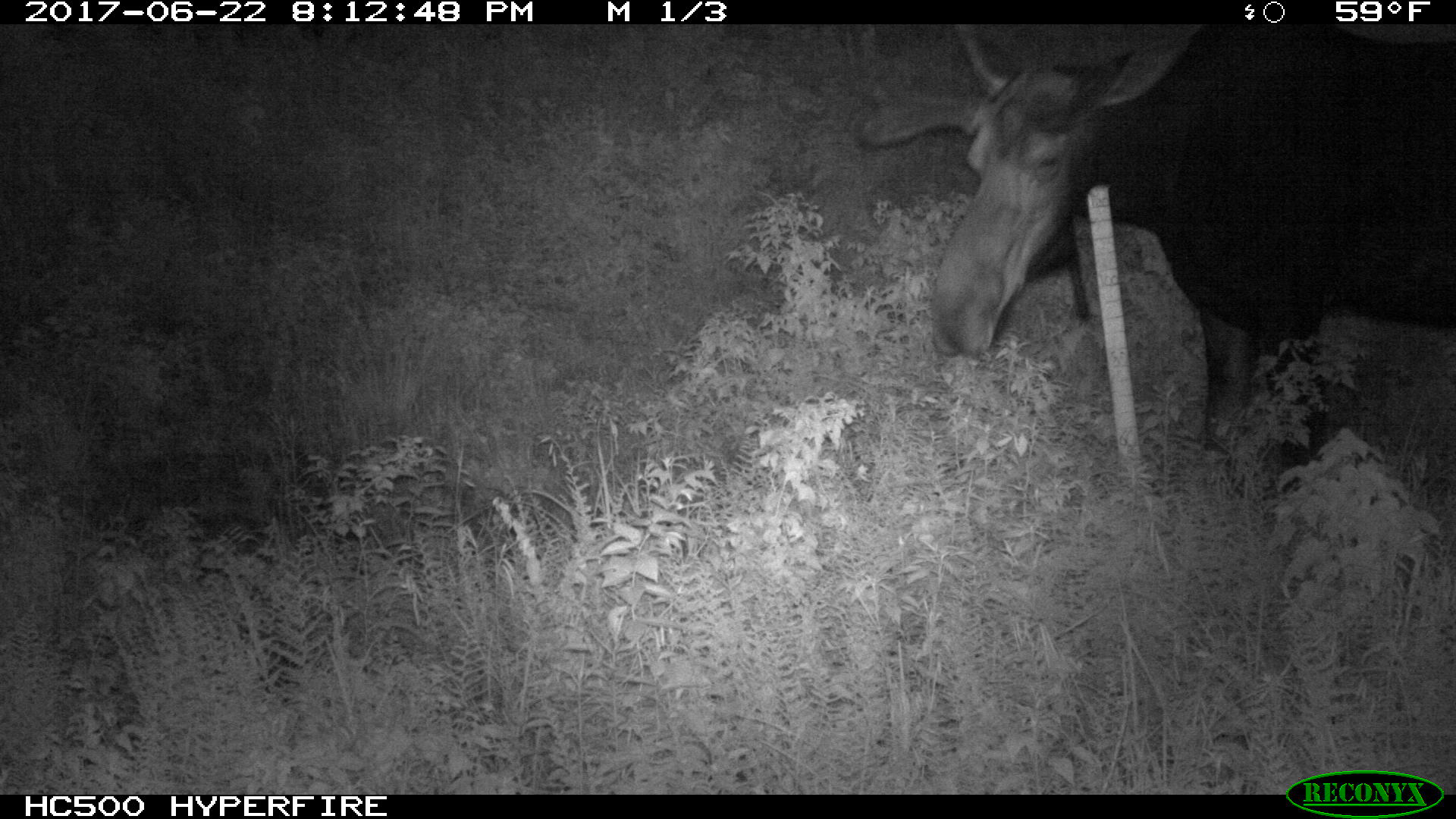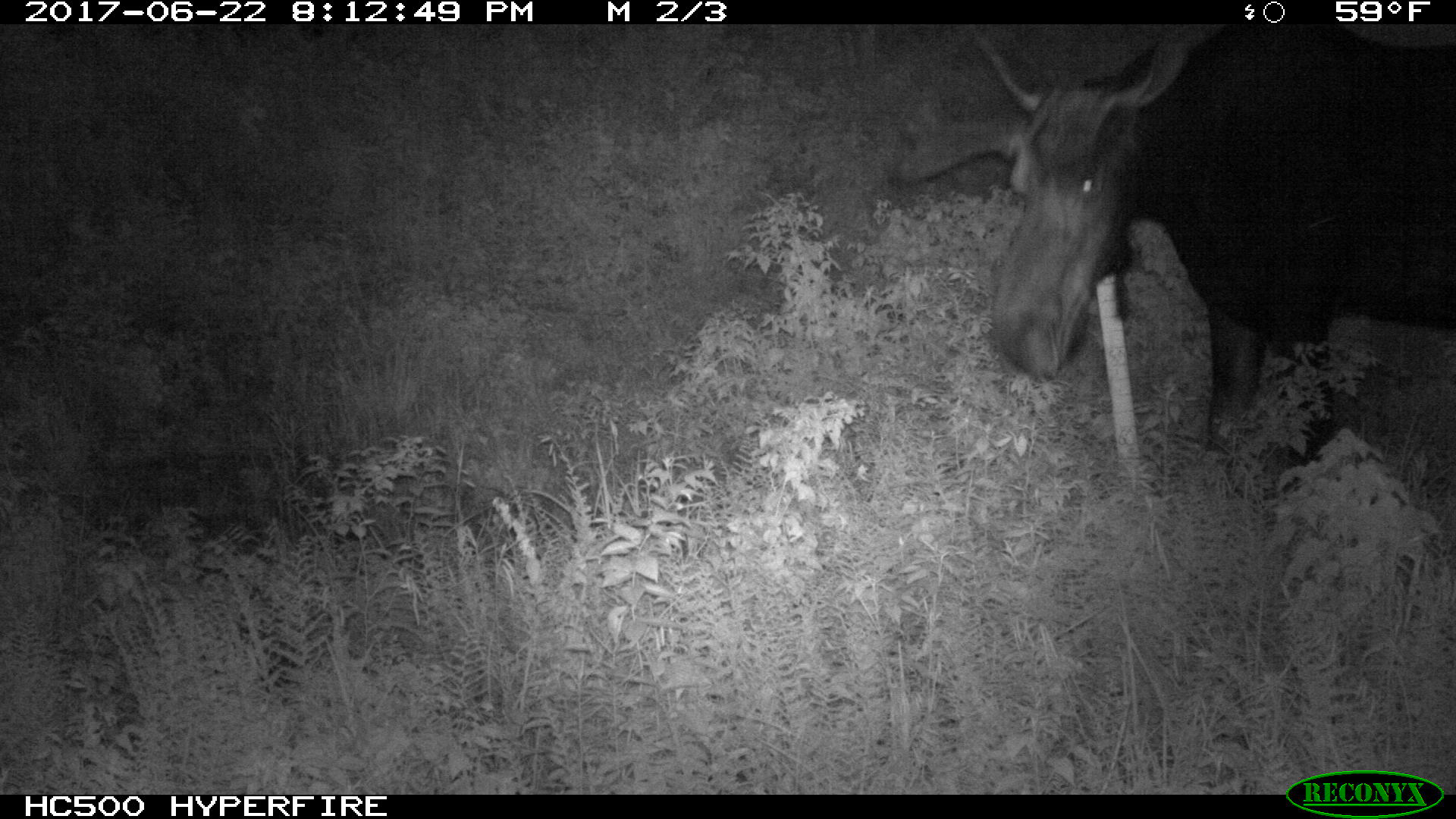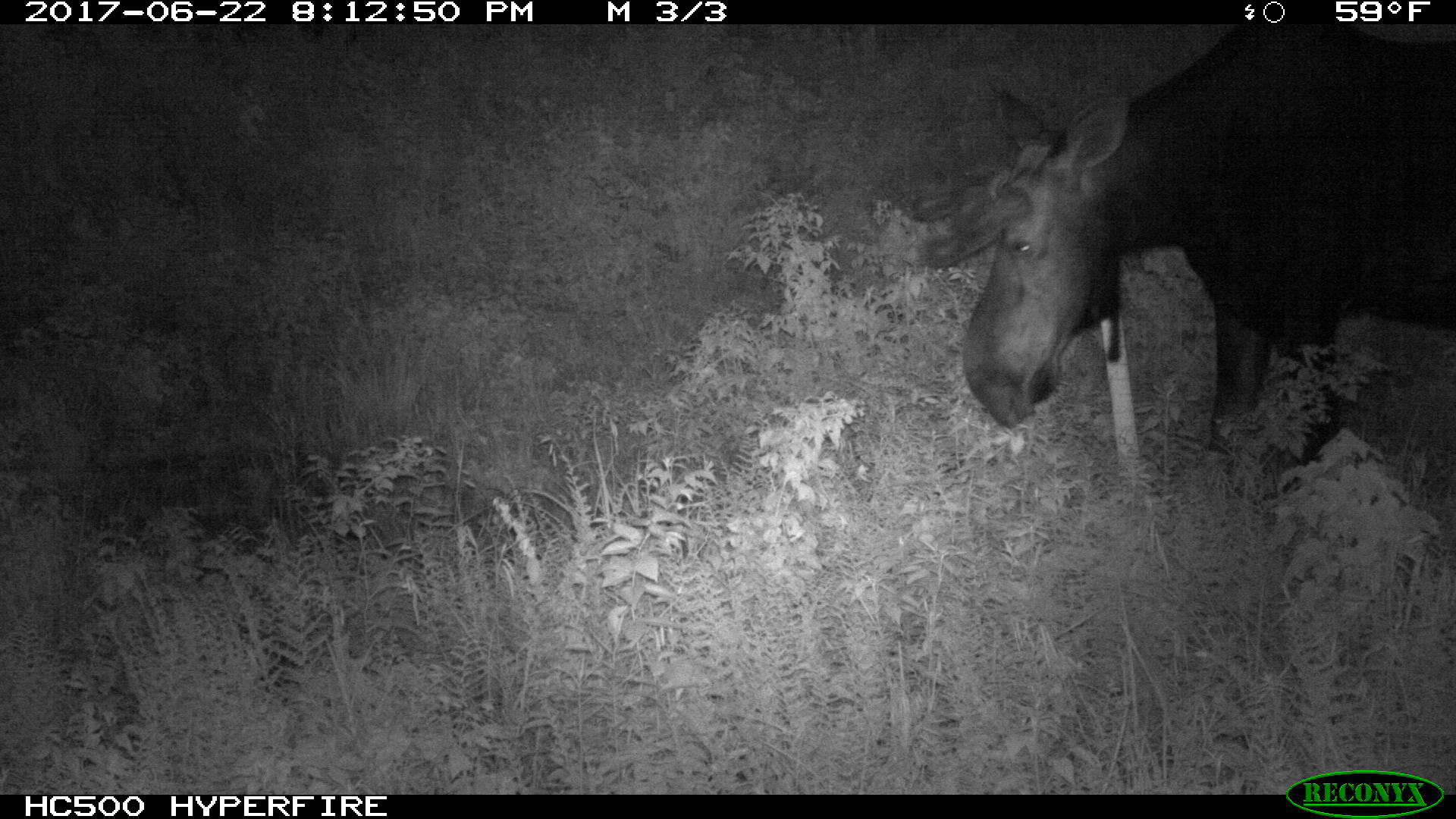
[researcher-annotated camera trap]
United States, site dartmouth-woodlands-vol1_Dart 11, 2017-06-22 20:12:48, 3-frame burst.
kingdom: Animalia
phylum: Chordata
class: Mammalia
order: Artiodactyla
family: Cervidae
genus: Alces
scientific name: Alces alces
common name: moose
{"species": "moose (Alces alces)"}